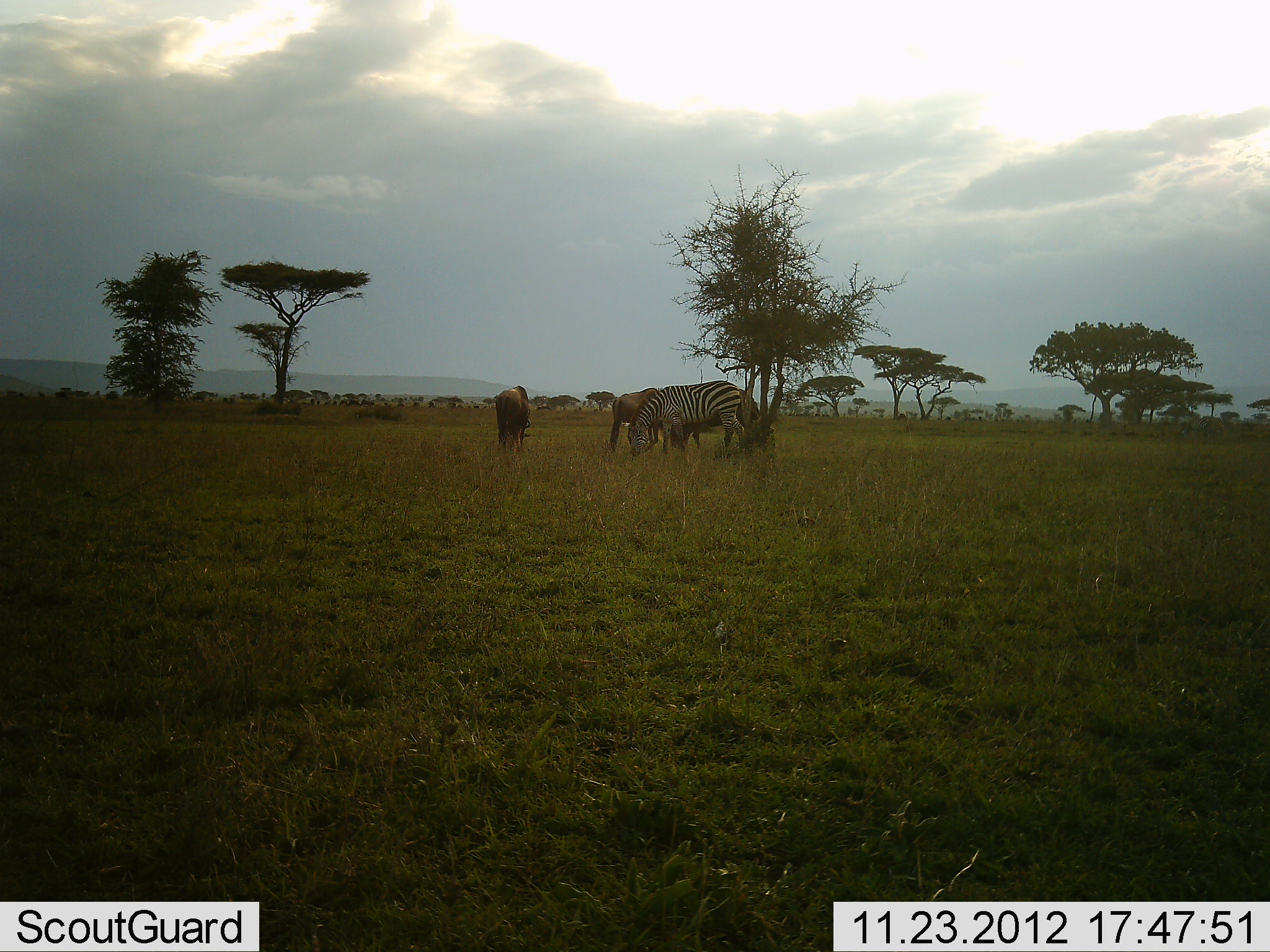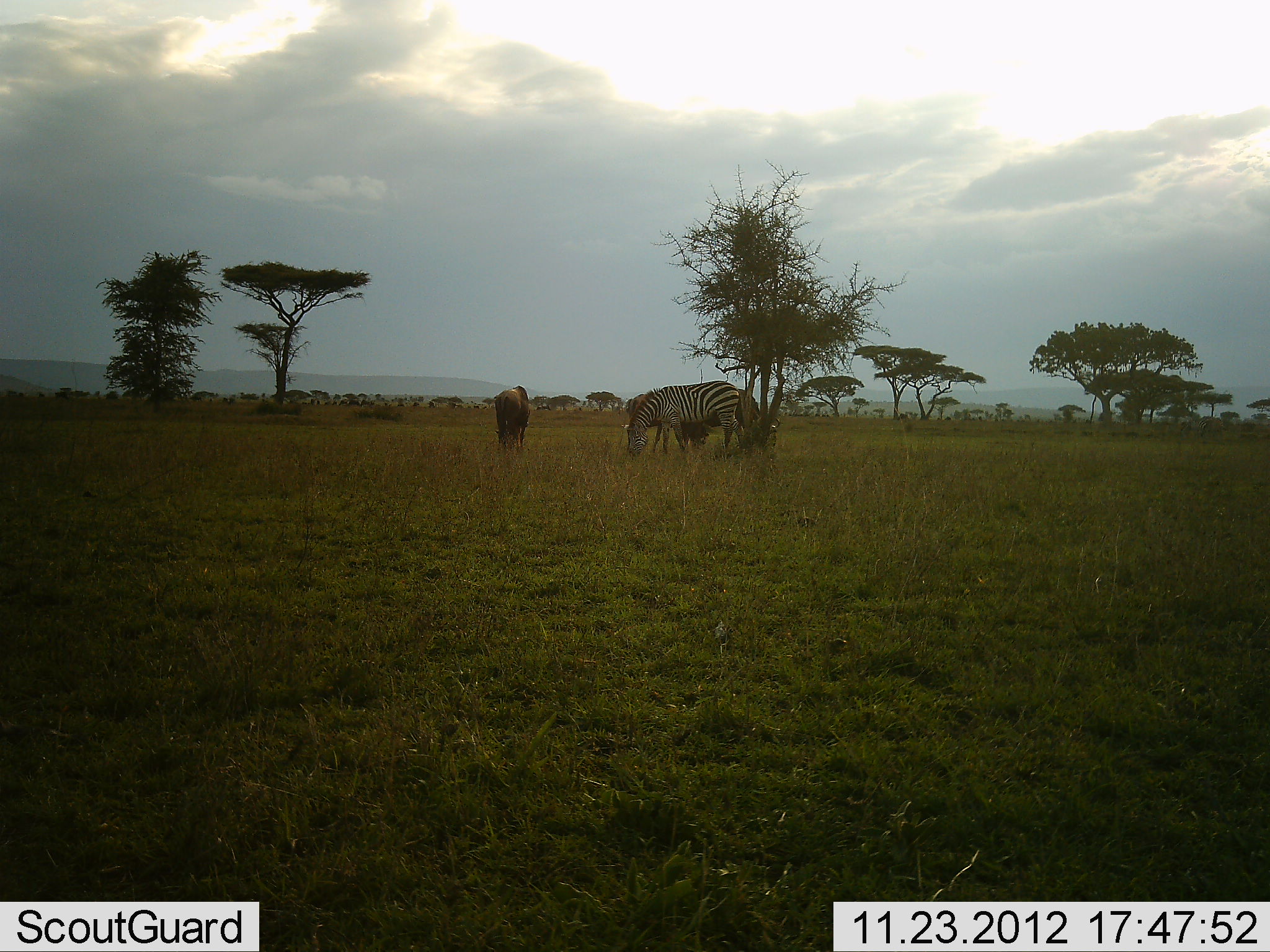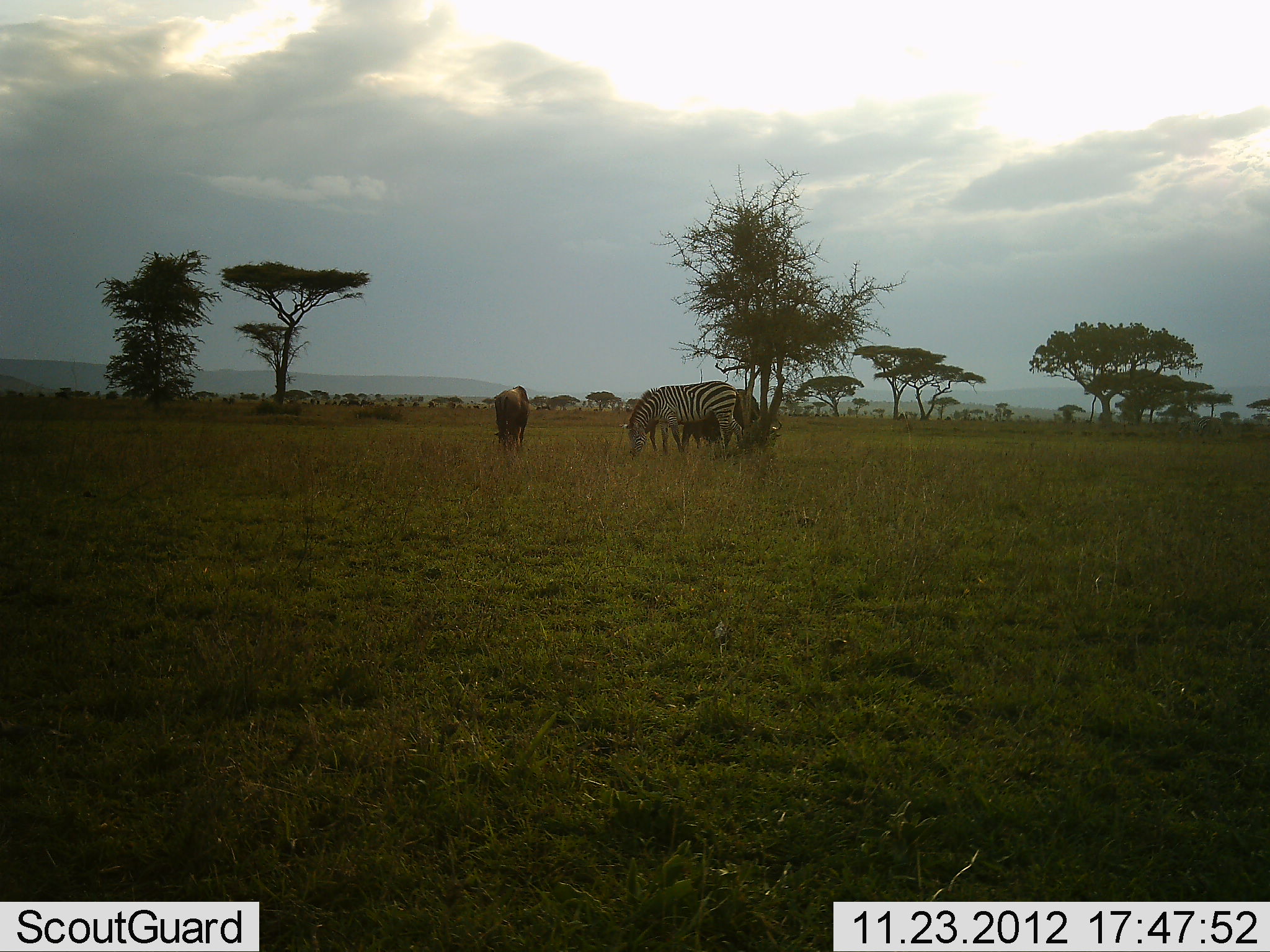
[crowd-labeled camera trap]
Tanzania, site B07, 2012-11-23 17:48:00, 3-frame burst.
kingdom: Animalia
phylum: Chordata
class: Mammalia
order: Artiodactyla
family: Bovidae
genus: Connochaetes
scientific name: Connochaetes taurinus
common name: blue wildebeest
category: wildebeest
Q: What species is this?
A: Wildebeest (blue wildebeest) (Connochaetes taurinus).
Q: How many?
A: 2.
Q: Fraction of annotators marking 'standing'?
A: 50%.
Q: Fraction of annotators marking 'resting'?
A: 0%.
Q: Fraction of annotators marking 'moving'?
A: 30%.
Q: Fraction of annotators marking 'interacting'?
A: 0%.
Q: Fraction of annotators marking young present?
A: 0%.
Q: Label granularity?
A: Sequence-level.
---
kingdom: Animalia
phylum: Chordata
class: Mammalia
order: Perissodactyla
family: Equidae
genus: Equus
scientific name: Equus quagga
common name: plains zebra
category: zebra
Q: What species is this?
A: Zebra (plains zebra) (Equus quagga).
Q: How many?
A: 1.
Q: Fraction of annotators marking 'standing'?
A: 31%.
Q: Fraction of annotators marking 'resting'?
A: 0%.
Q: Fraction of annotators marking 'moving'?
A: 0%.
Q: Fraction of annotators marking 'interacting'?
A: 0%.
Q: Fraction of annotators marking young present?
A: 0%.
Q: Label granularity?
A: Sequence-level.